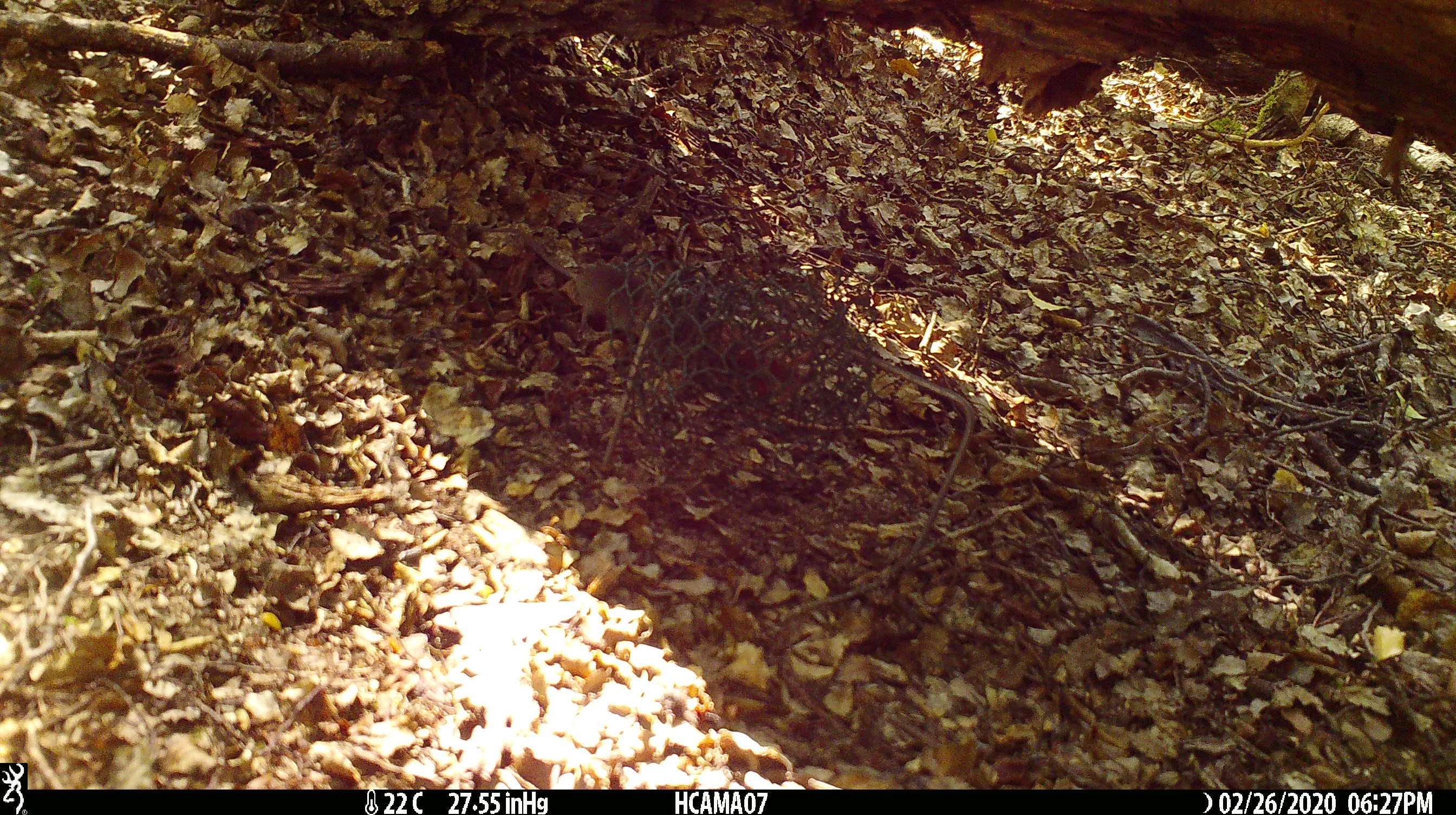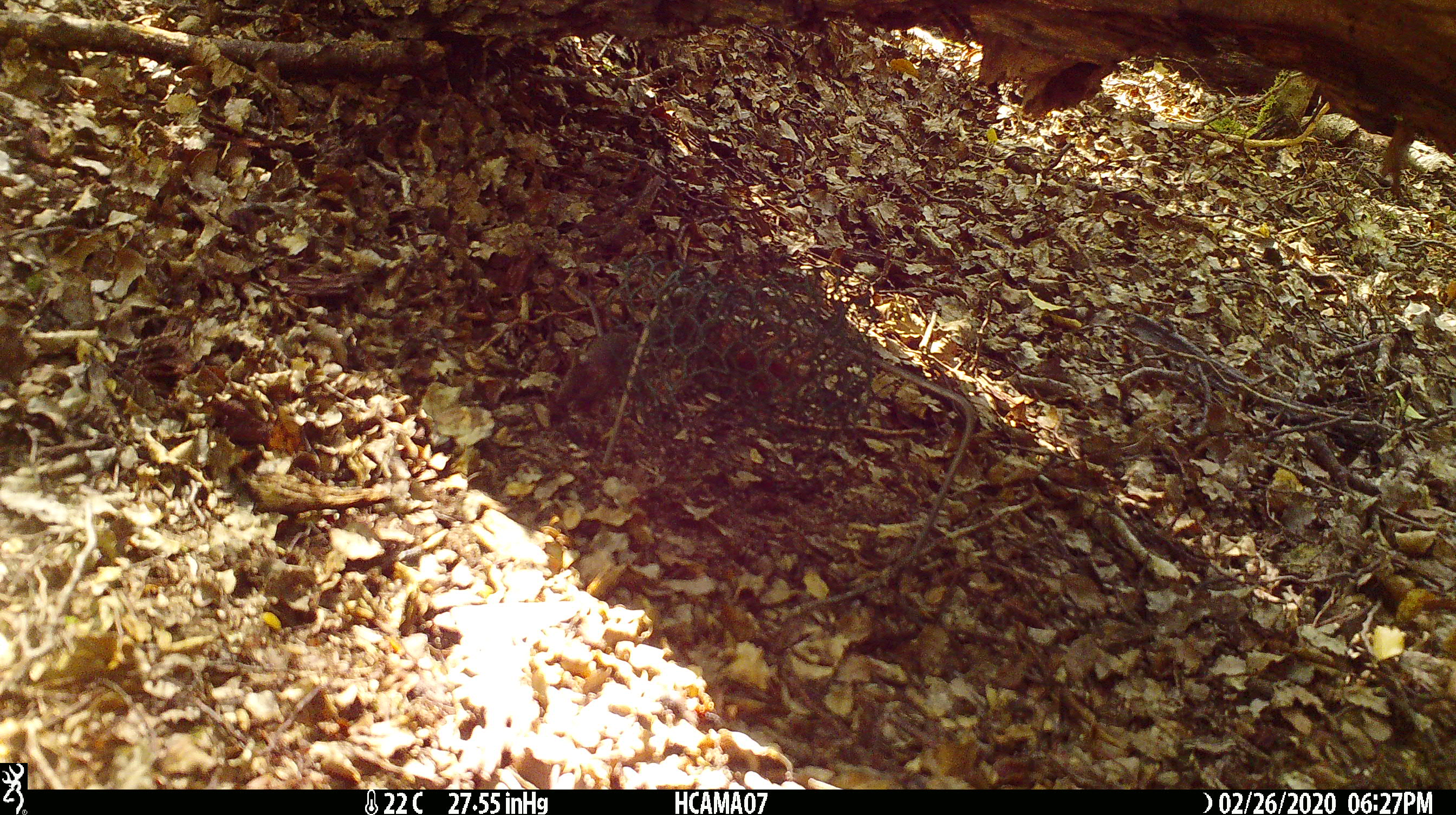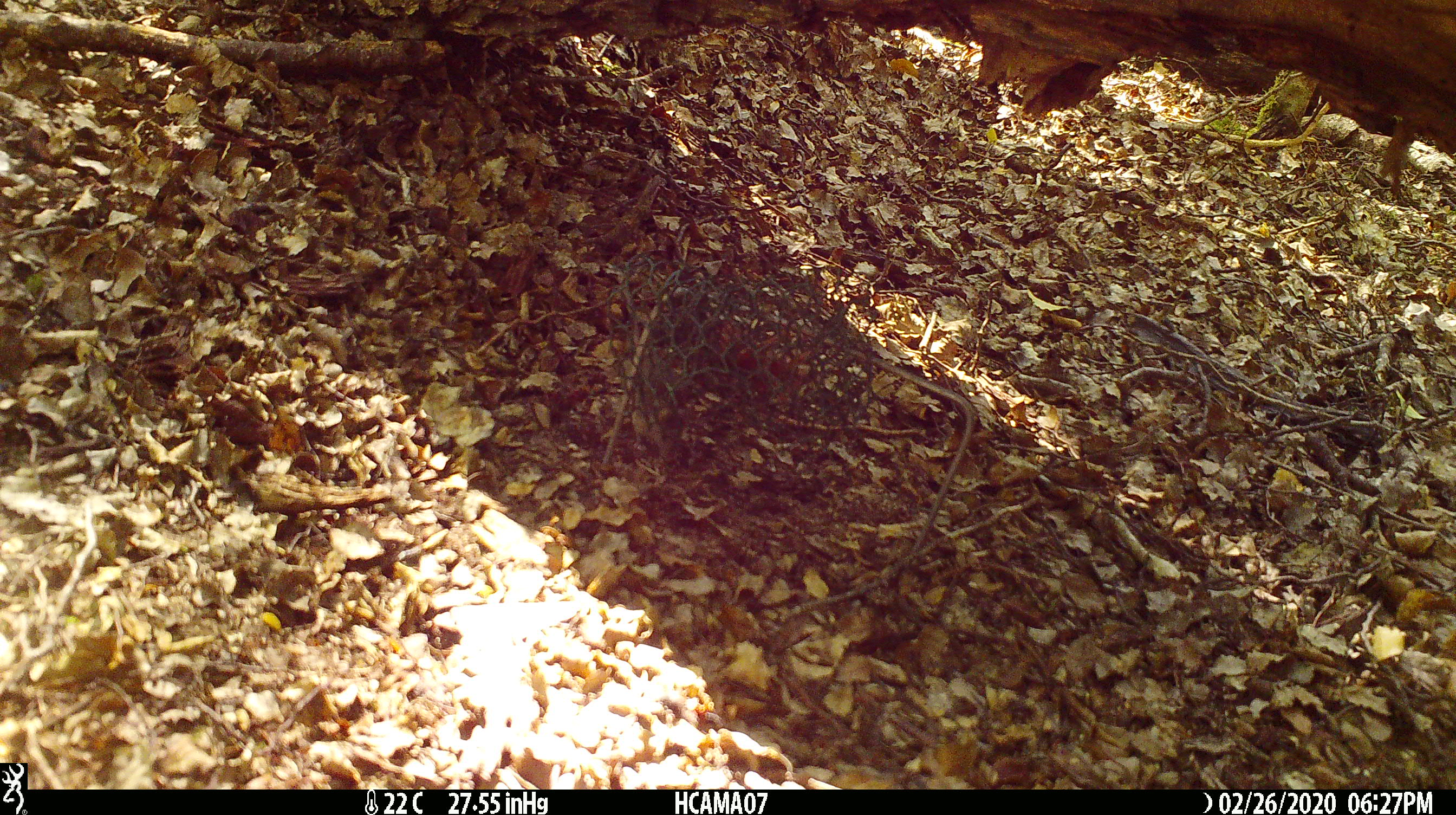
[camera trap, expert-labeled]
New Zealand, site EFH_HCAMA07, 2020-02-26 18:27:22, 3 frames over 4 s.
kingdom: Animalia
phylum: Chordata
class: Mammalia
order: Rodentia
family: Muridae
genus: Mus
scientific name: Mus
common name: mouse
Mouse (Mus).